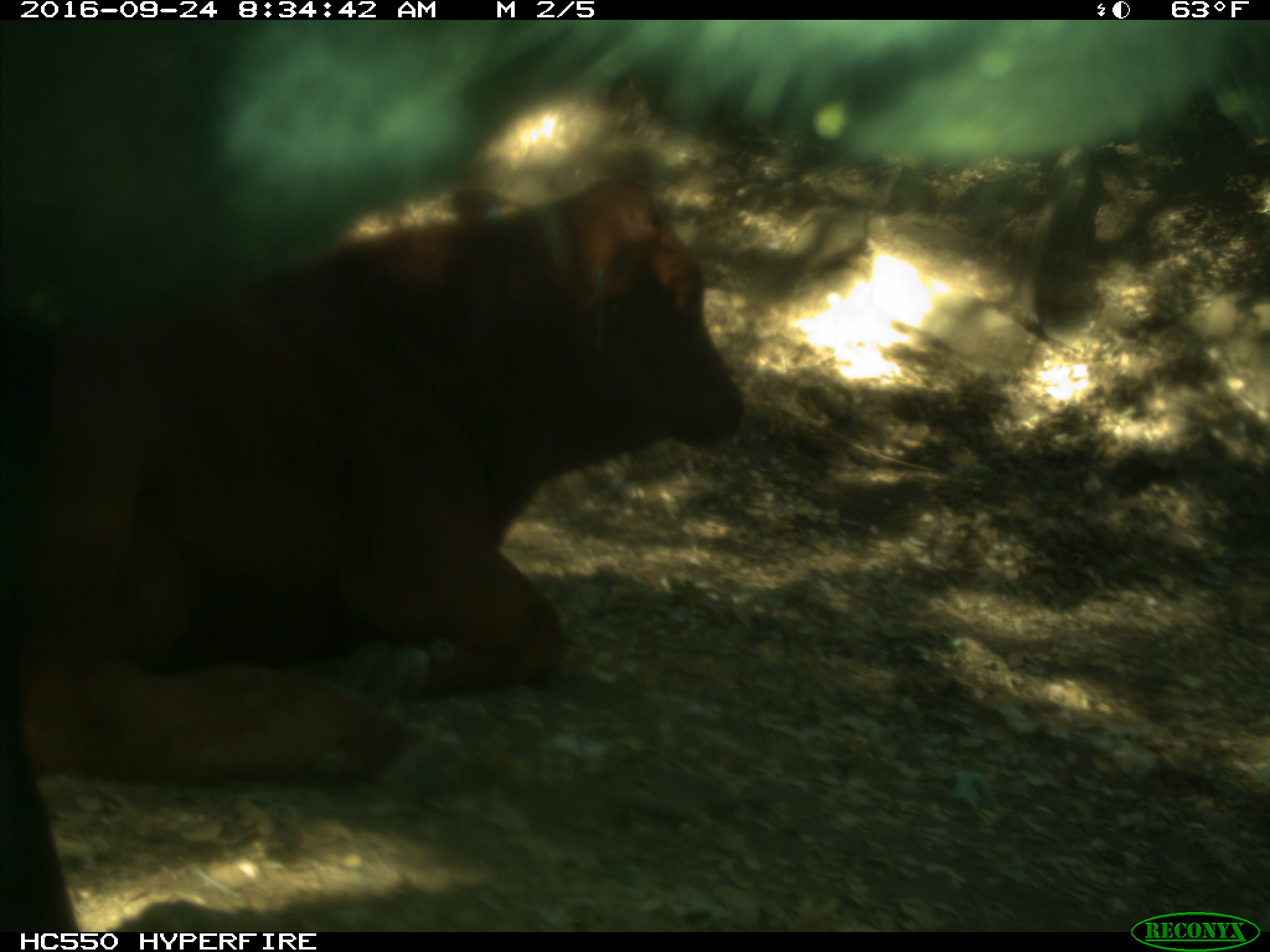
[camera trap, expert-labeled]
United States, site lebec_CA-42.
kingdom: Animalia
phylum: Chordata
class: Mammalia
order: Artiodactyla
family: Bovidae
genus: Bos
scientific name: Bos taurus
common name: domestic cow